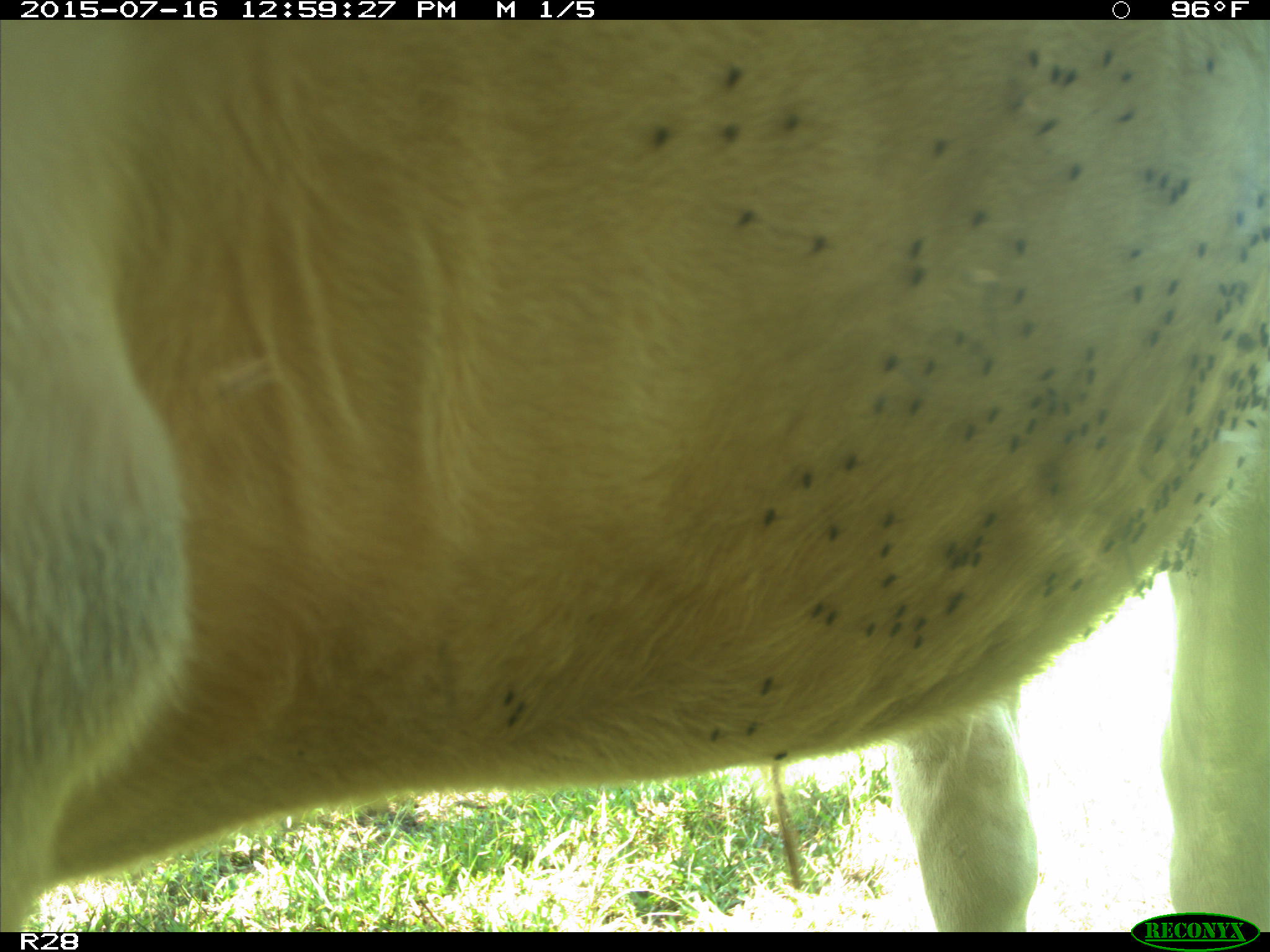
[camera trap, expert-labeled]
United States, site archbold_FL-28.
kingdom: Animalia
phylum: Chordata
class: Mammalia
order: Artiodactyla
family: Bovidae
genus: Bos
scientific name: Bos taurus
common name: domestic cow